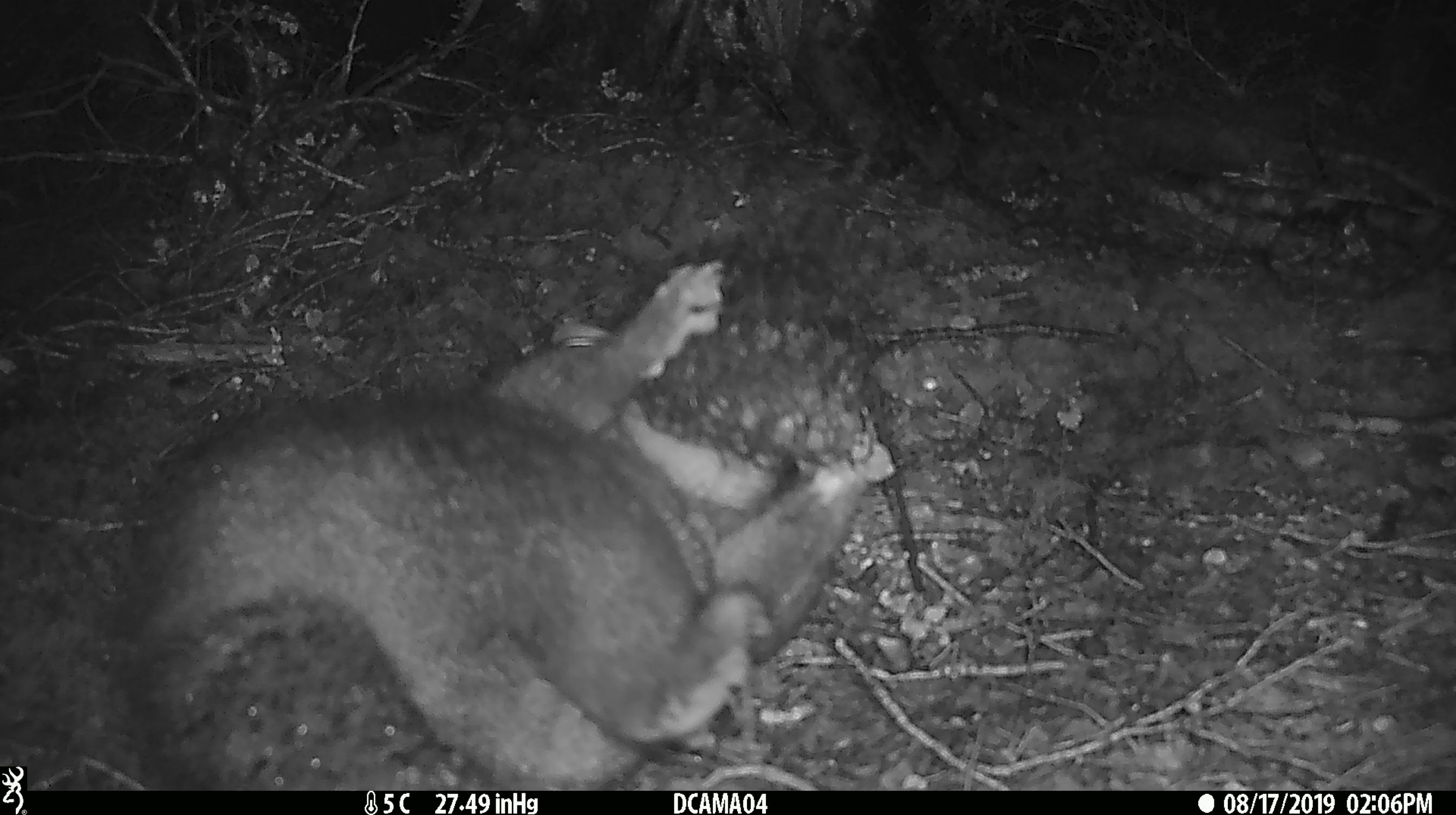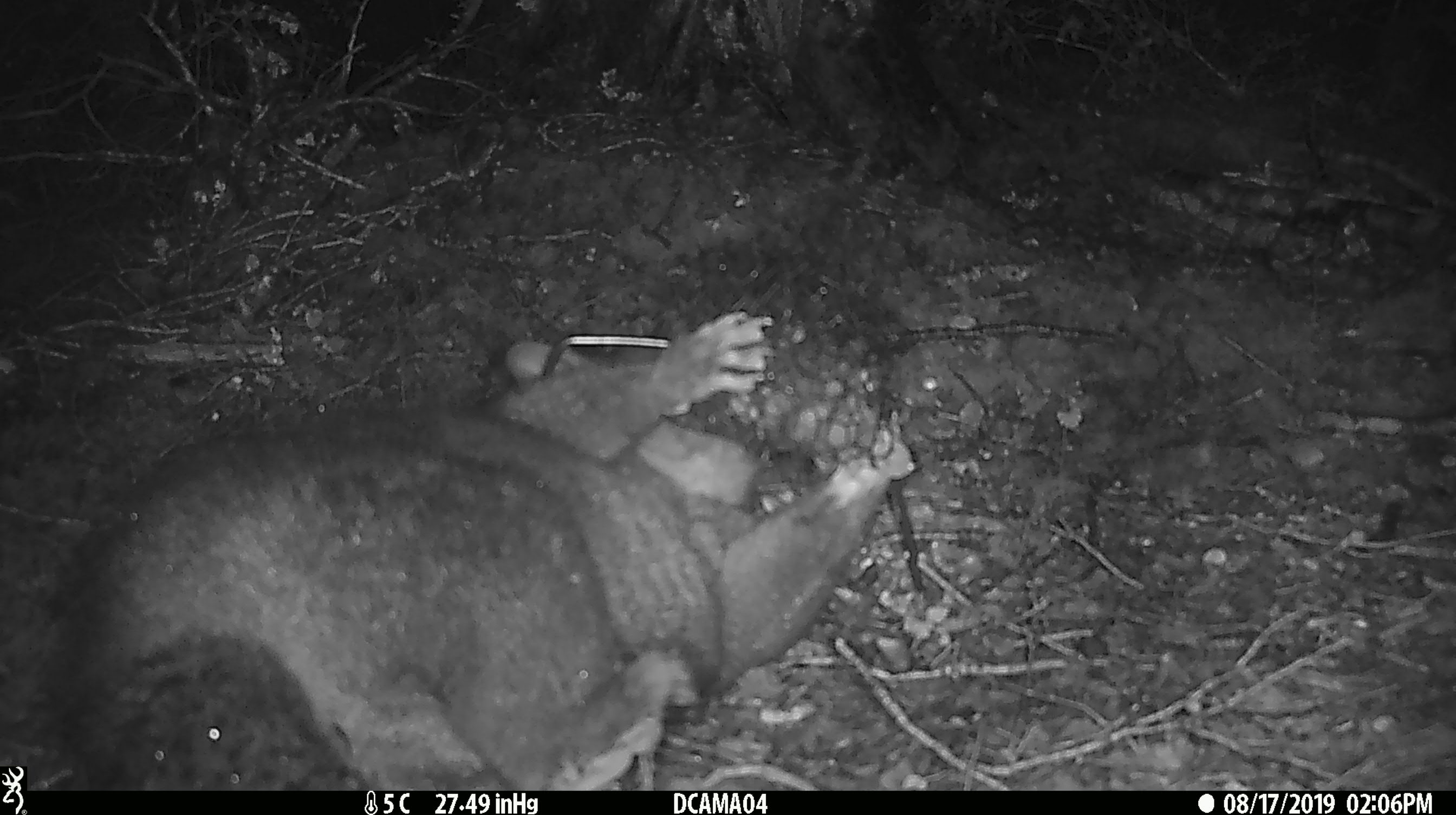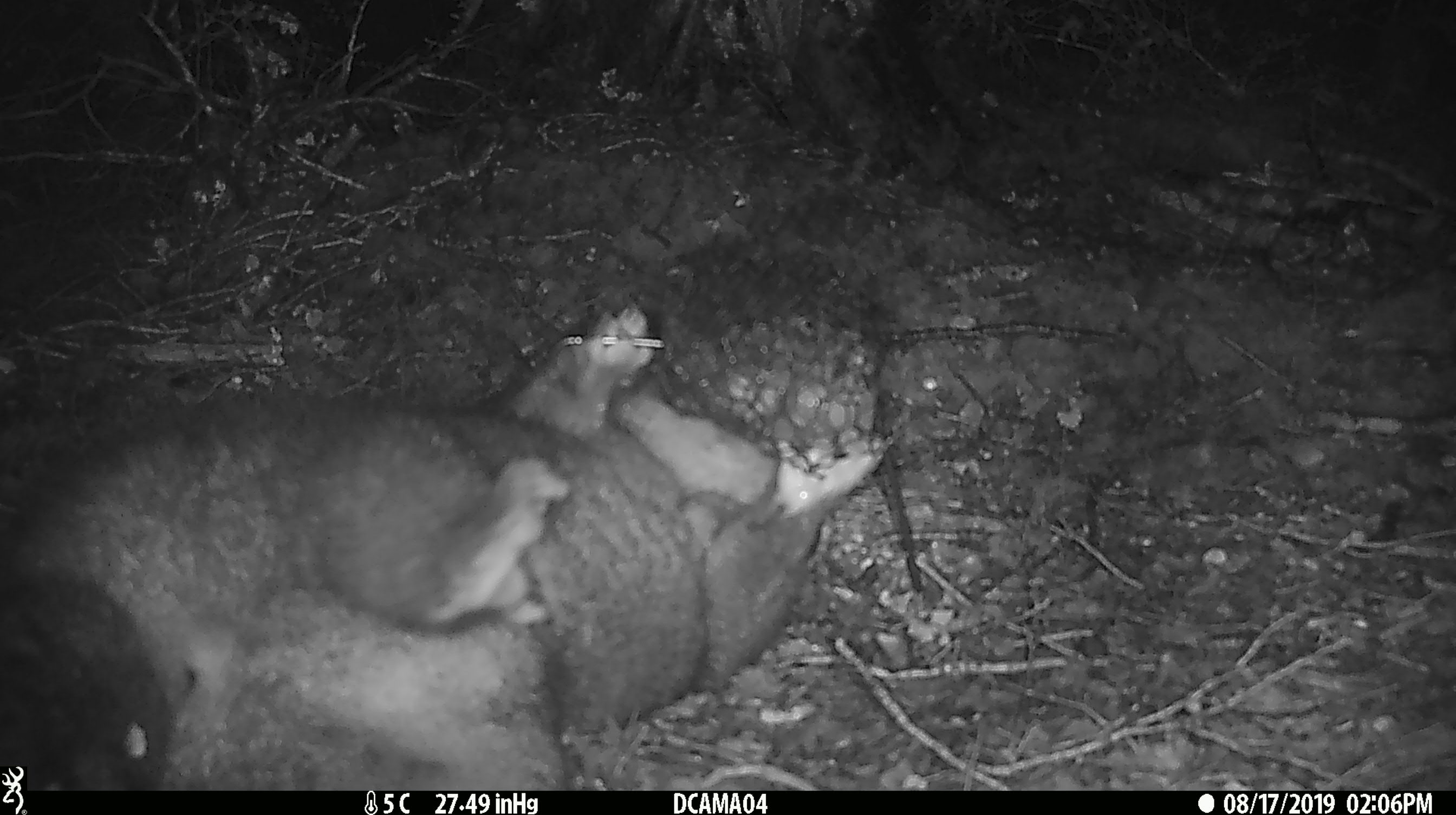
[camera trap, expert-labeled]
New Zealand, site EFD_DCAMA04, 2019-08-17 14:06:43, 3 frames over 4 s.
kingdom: Animalia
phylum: Chordata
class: Mammalia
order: Diprotodontia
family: Phalangeridae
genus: Trichosurus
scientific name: Trichosurus vulpecula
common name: common brushtail possum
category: possum